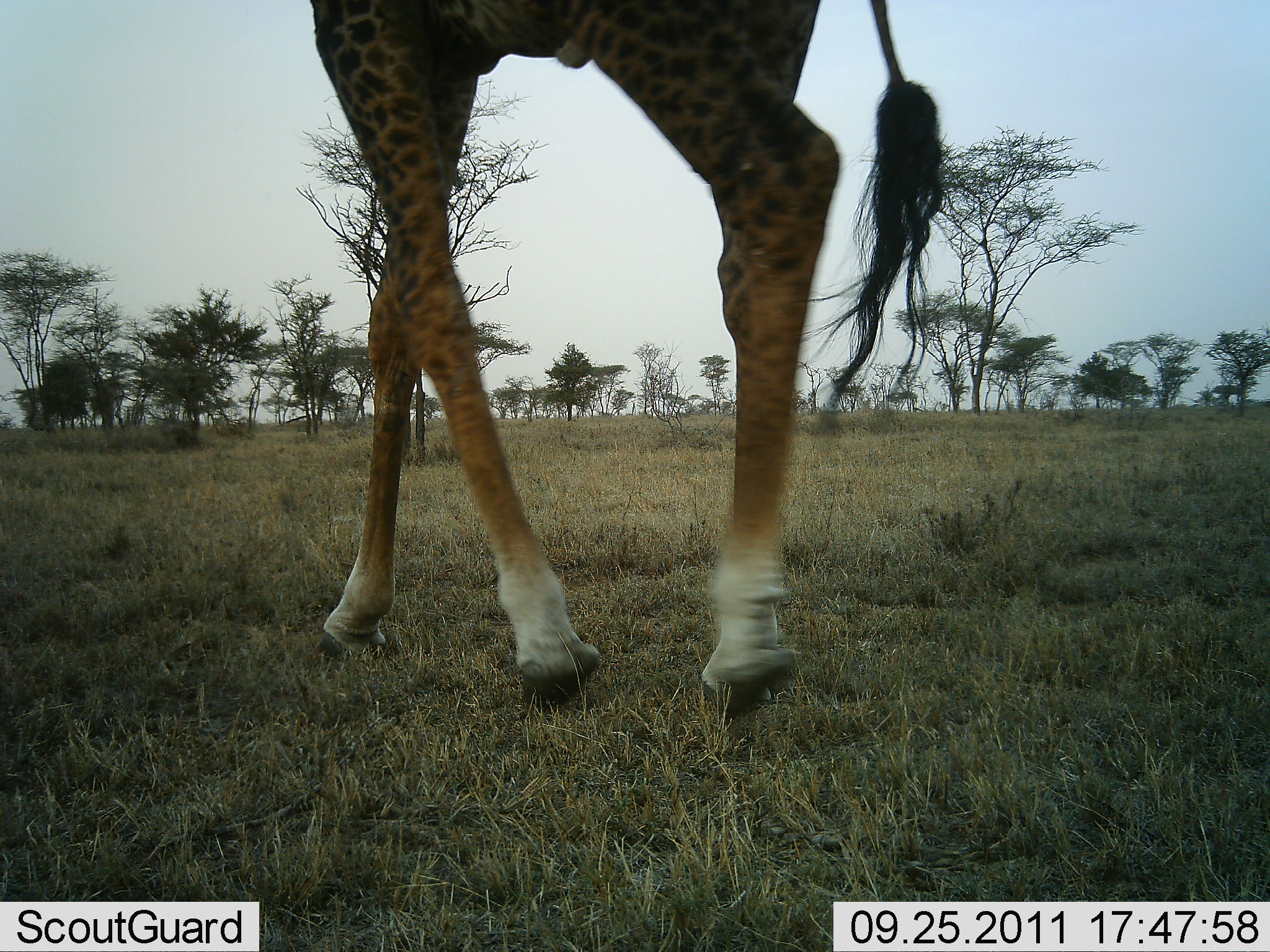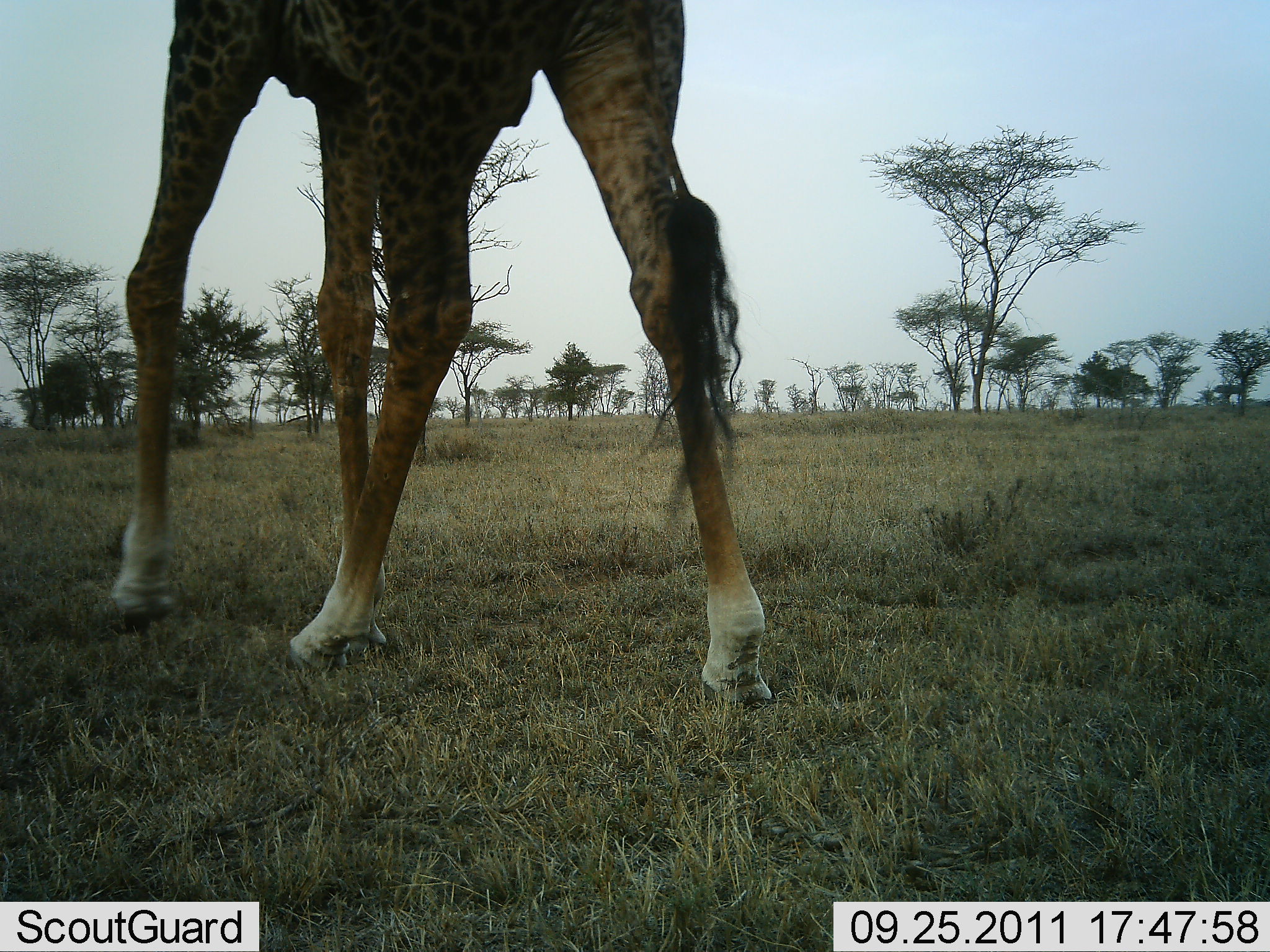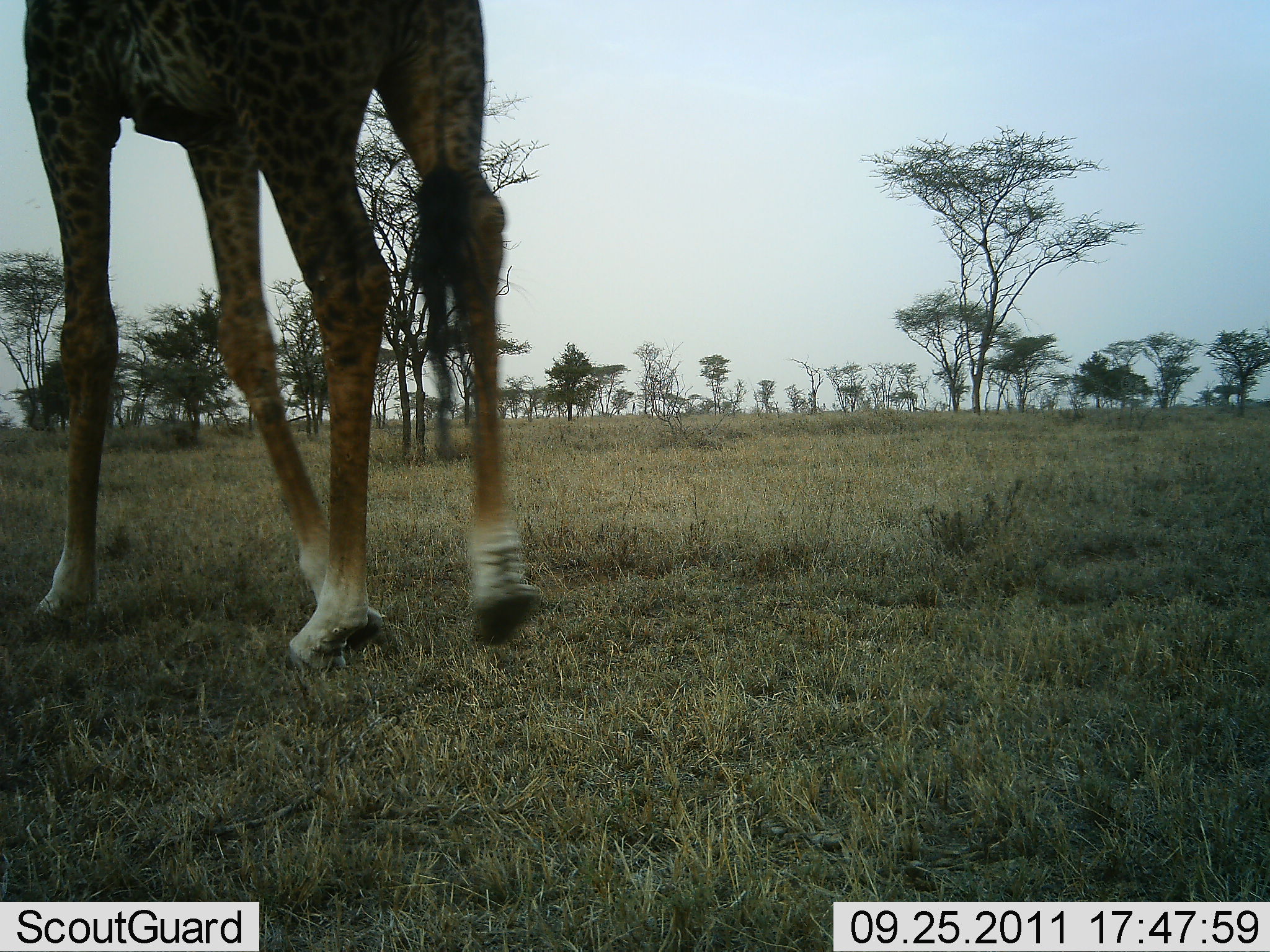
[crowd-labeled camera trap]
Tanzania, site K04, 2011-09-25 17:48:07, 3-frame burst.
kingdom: Animalia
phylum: Chordata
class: Mammalia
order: Artiodactyla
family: Giraffidae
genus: Giraffa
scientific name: Giraffa camelopardalis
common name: giraffe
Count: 1.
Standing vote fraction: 0%.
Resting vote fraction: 0%.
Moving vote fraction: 100%.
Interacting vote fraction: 0%.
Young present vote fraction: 0%.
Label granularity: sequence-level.